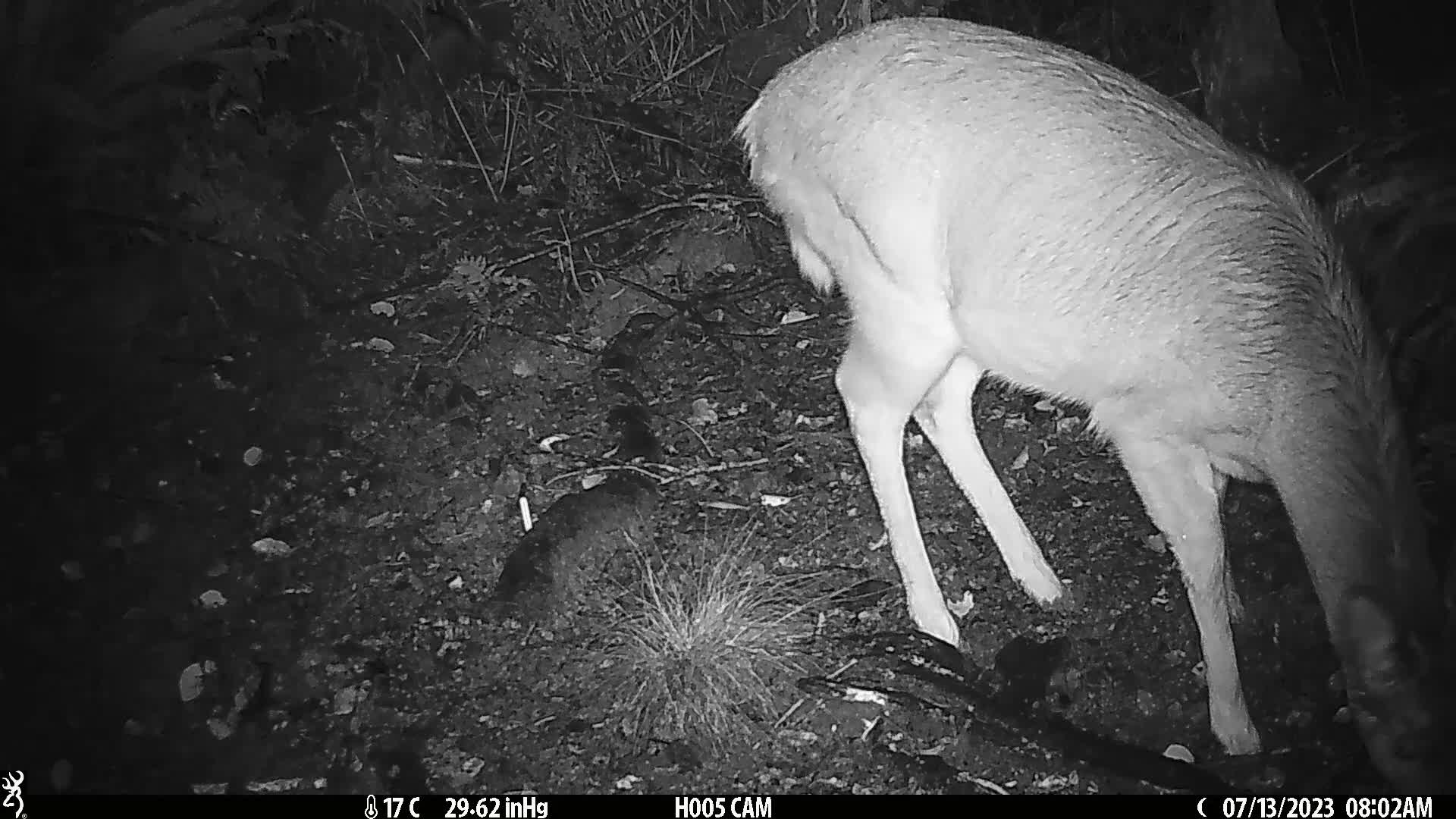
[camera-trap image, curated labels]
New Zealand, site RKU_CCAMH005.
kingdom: Animalia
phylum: Chordata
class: Mammalia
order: Artiodactyla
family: Cervidae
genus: Odocoileus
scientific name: Odocoileus virginianus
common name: white-tailed deer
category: white tailed deer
White tailed deer (white-tailed deer) (Odocoileus virginianus).